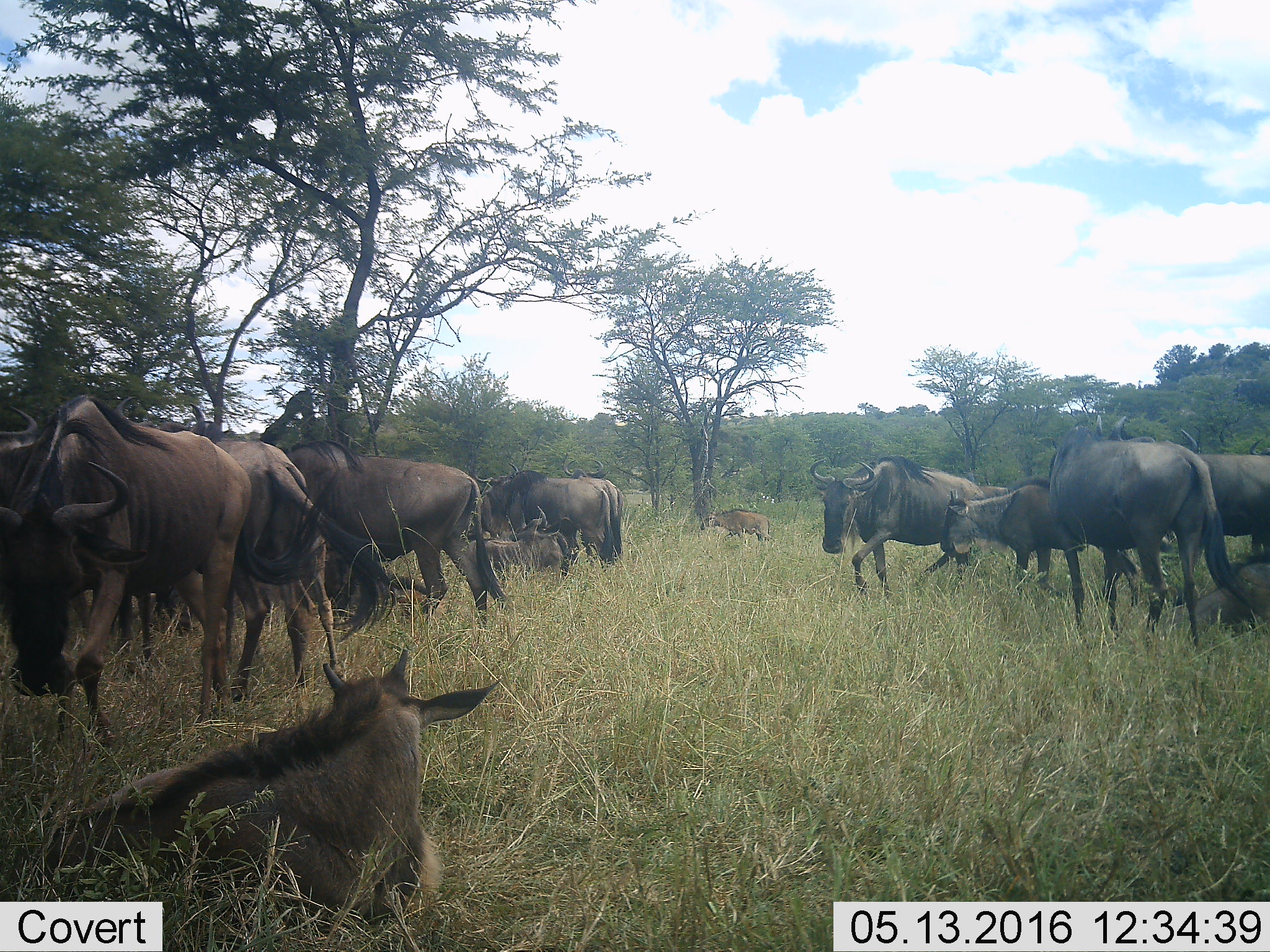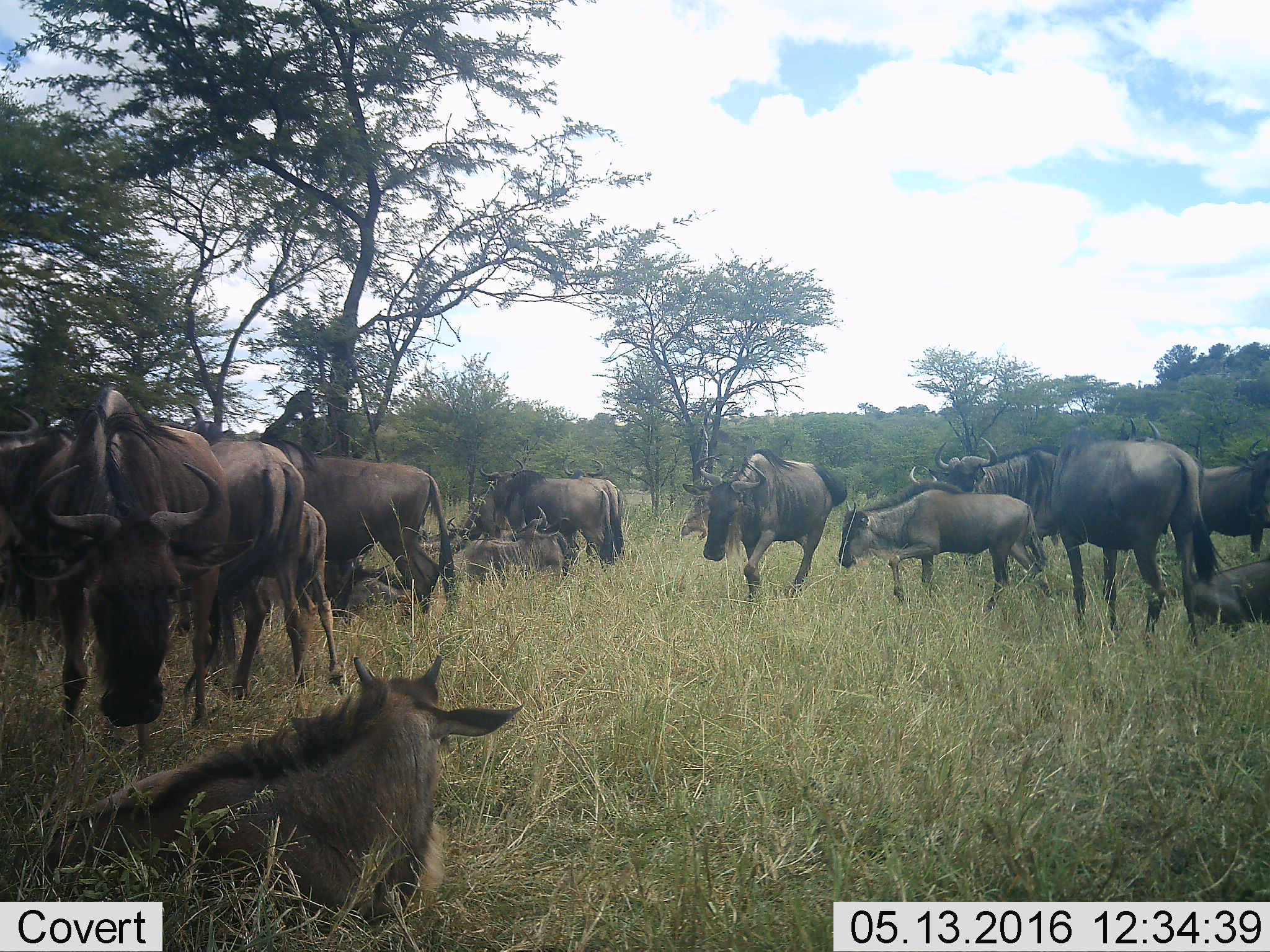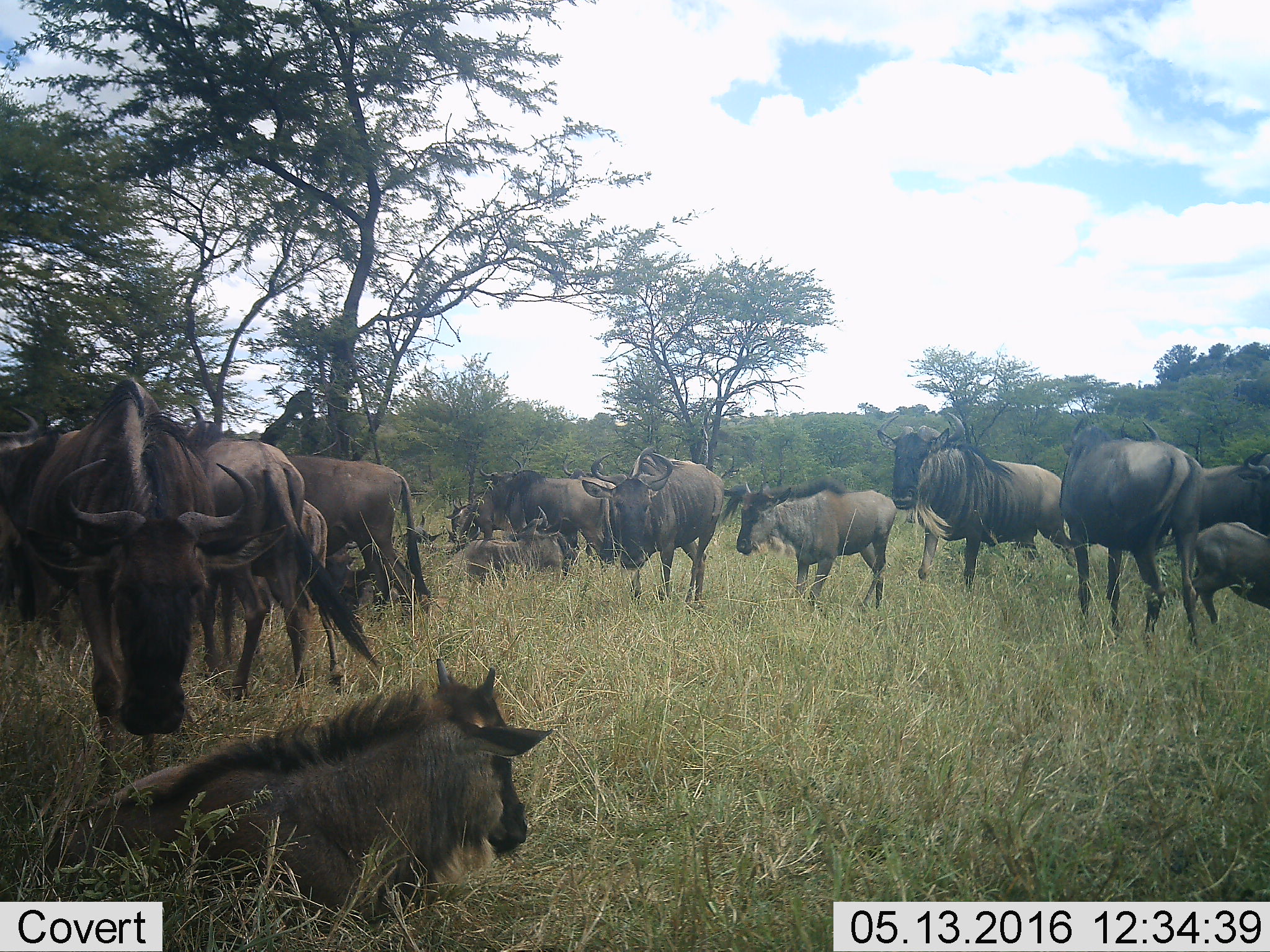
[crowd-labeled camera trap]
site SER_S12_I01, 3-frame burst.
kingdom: Animalia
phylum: Chordata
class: Mammalia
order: Artiodactyla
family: Bovidae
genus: Connochaetes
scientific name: Connochaetes taurinus taurinus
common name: blue wildebeest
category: wildebeestblue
Wildebeestblue (blue wildebeest) (Connochaetes taurinus taurinus), count 11-50. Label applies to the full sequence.